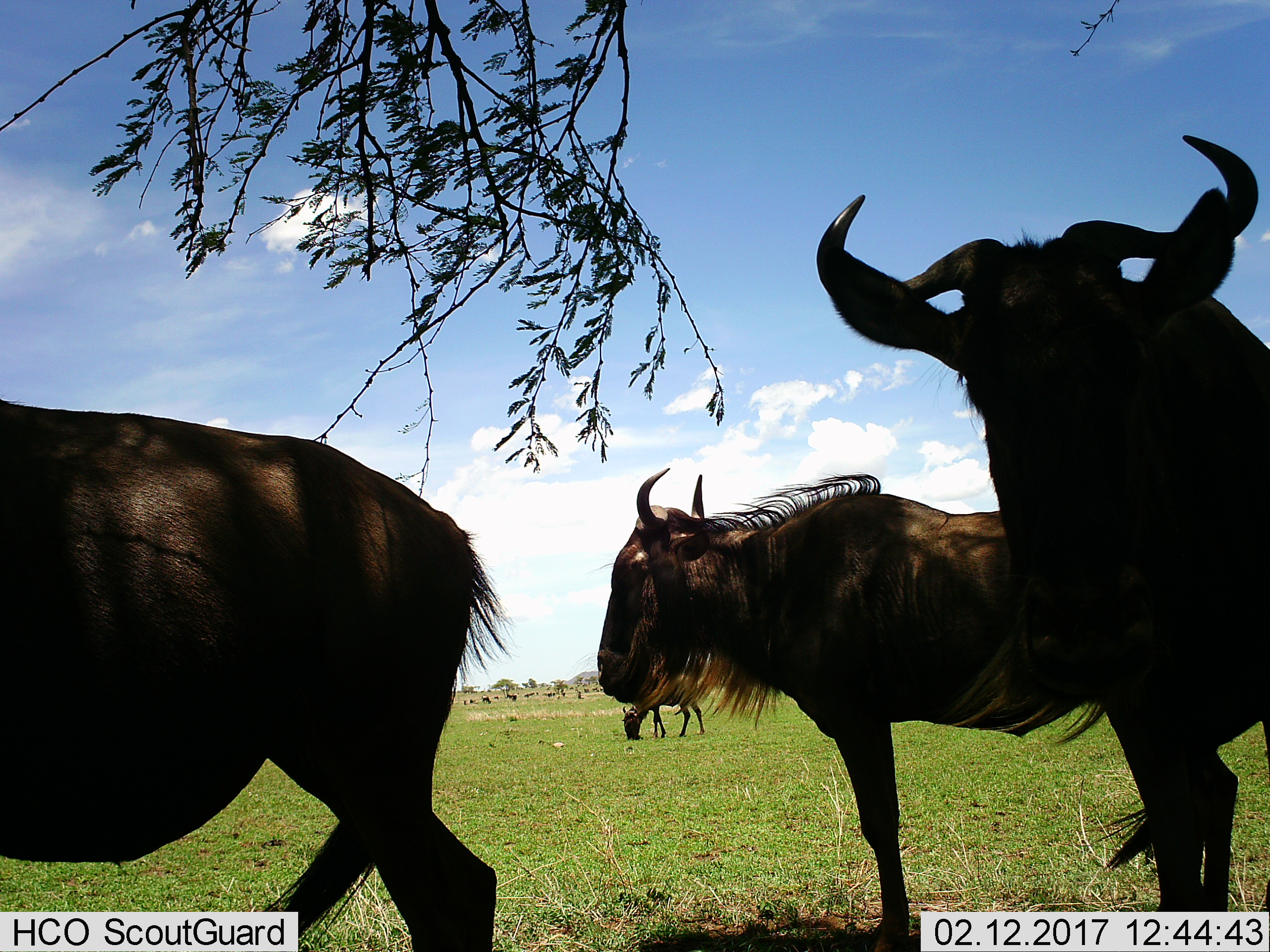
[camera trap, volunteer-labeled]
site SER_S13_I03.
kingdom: Animalia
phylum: Chordata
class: Mammalia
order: Artiodactyla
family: Bovidae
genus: Connochaetes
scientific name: Connochaetes taurinus taurinus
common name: blue wildebeest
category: wildebeestblue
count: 4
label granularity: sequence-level